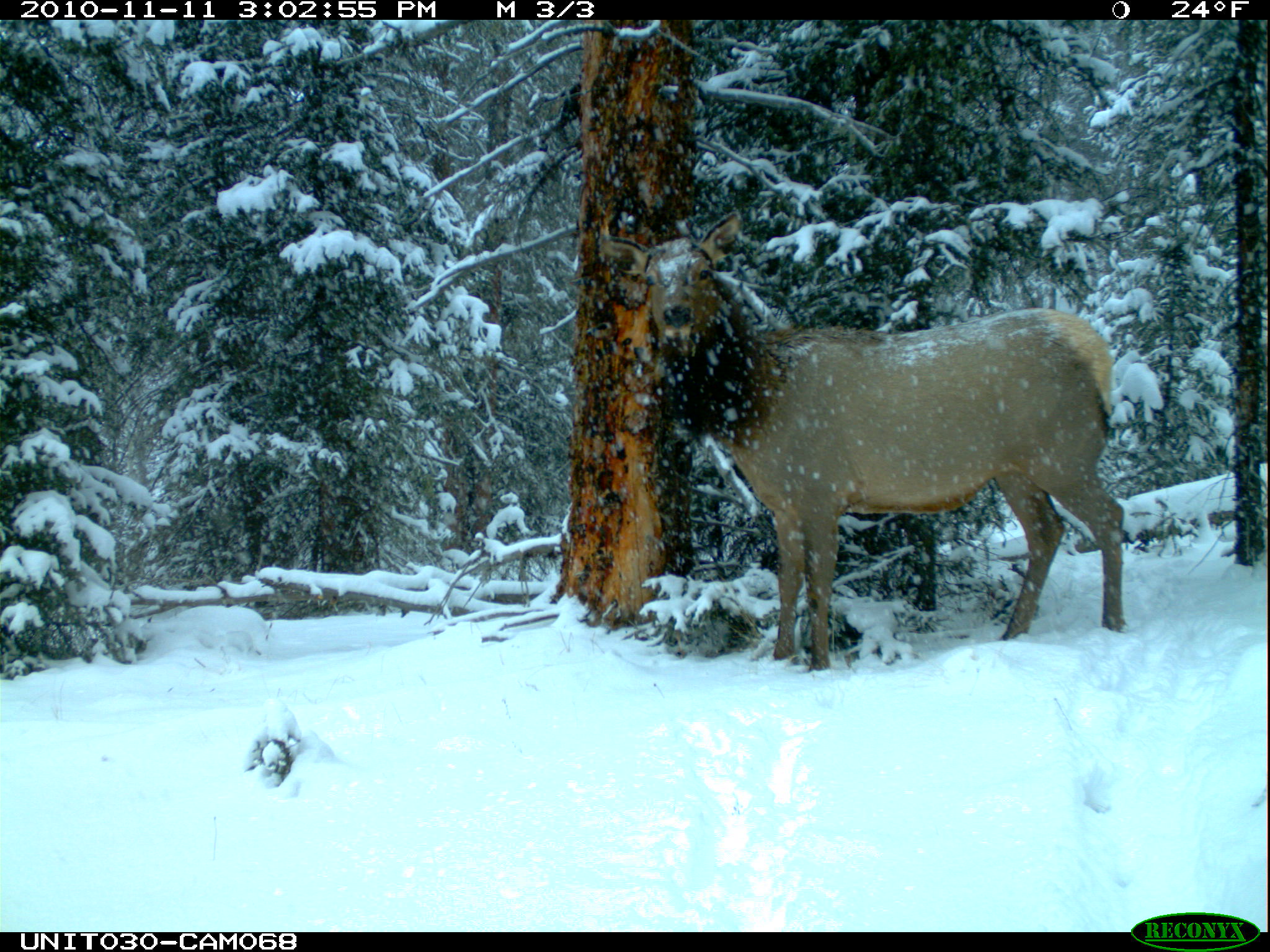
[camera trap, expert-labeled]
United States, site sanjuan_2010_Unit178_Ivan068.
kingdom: Animalia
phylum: Chordata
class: Mammalia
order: Artiodactyla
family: Cervidae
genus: Cervus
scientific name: Cervus elaphus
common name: red deer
Cervus elaphus (red deer).